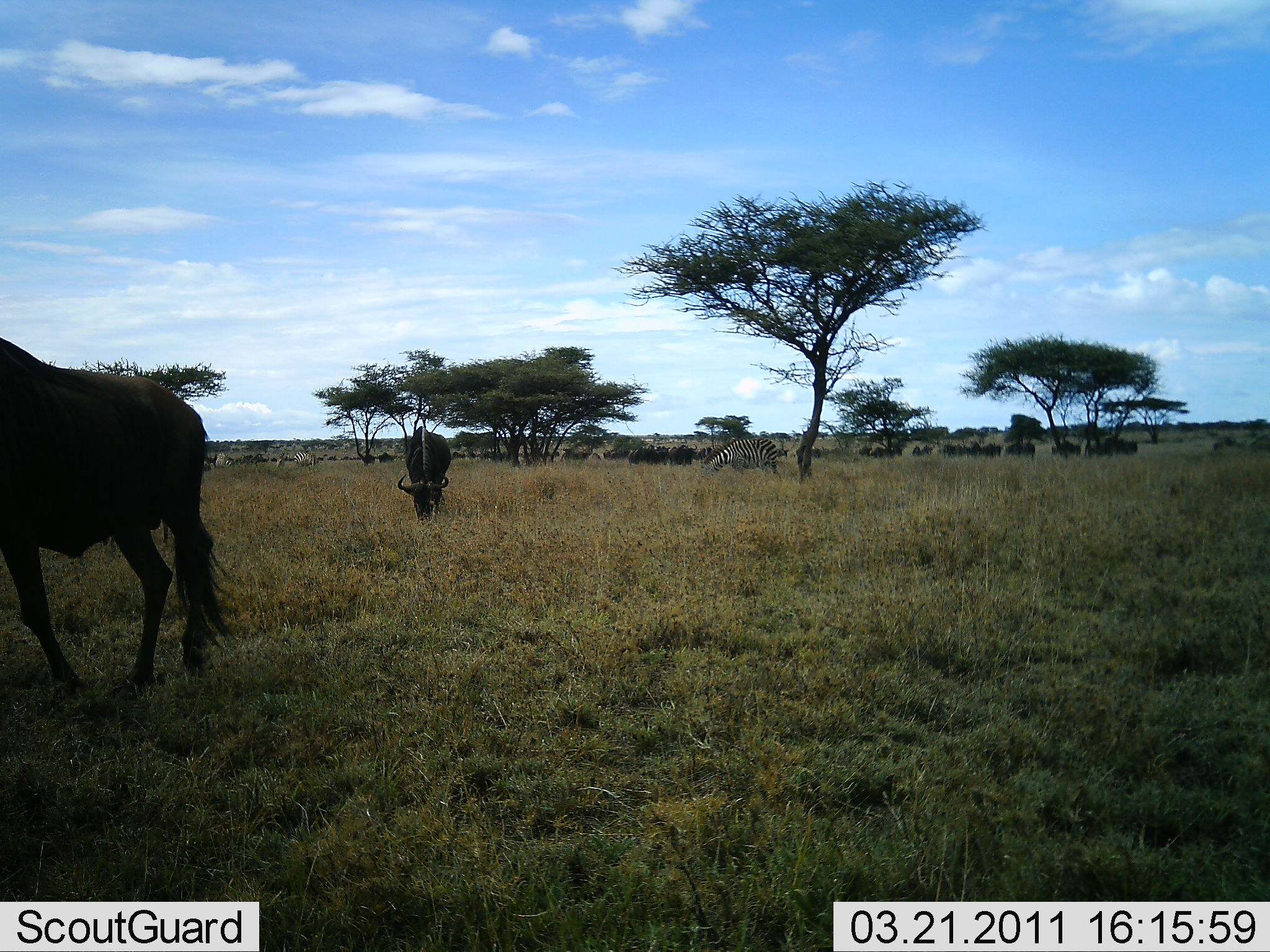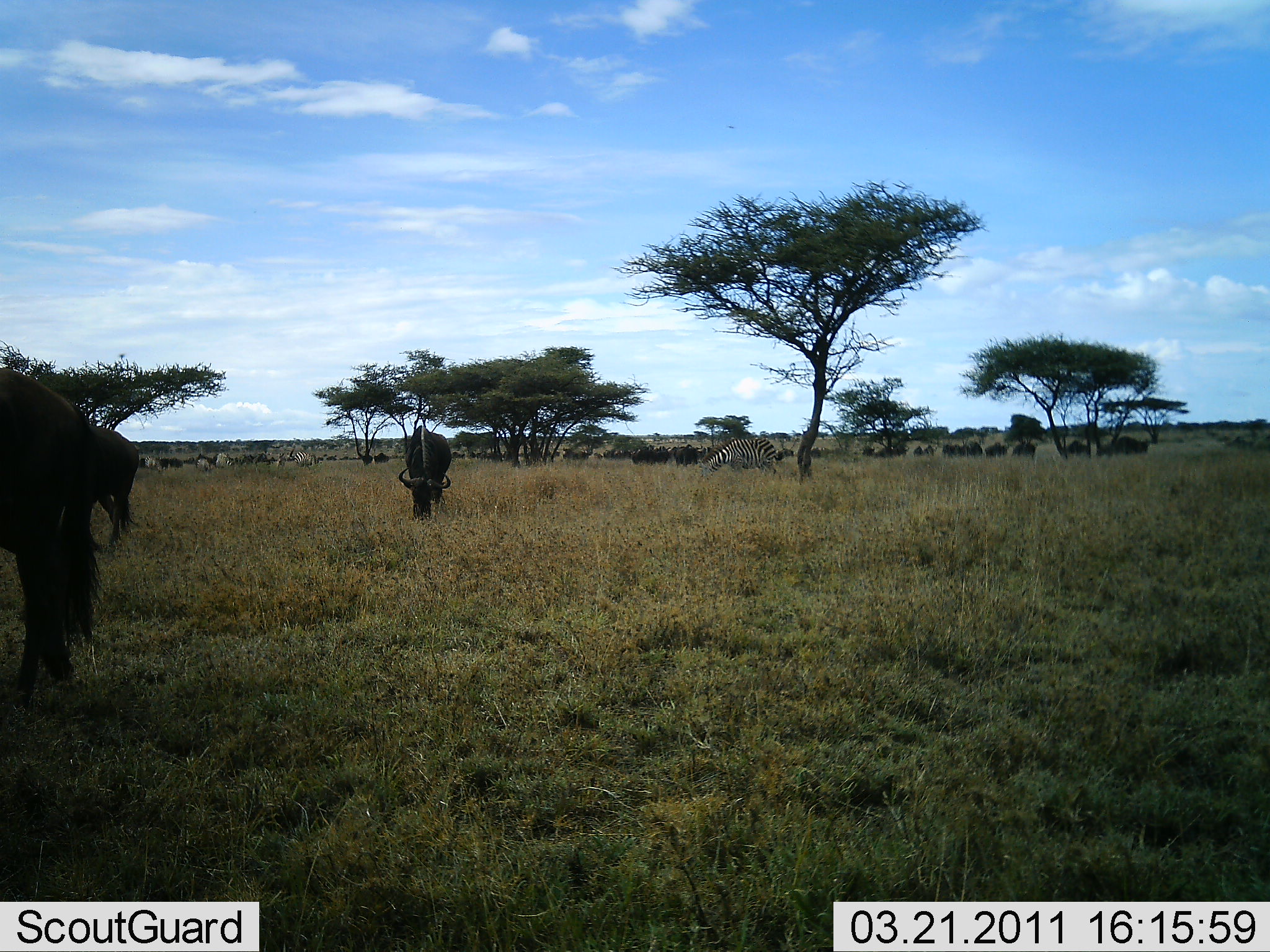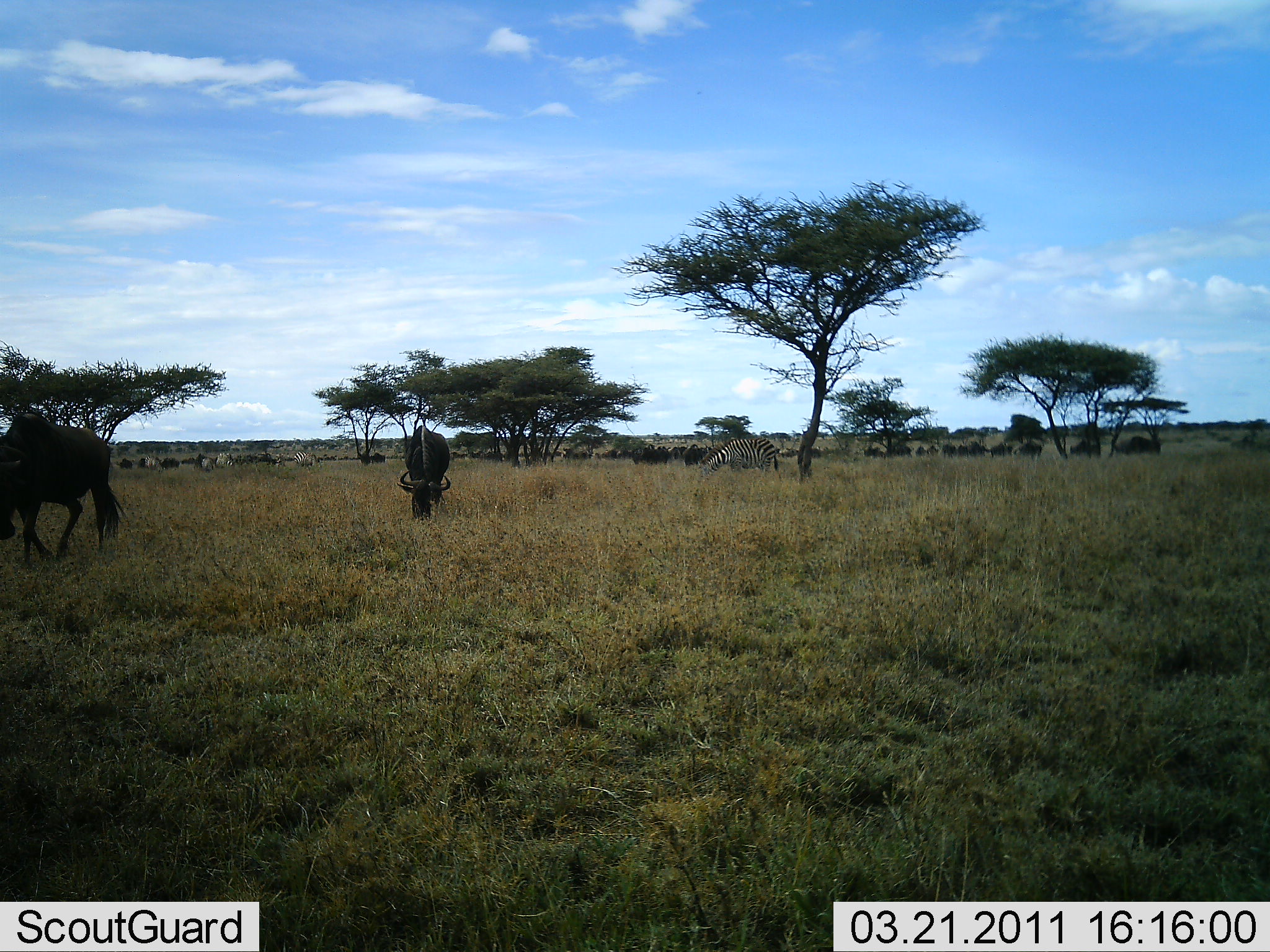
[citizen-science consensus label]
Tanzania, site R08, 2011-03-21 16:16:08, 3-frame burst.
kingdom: Animalia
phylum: Chordata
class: Mammalia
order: Artiodactyla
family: Bovidae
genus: Connochaetes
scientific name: Connochaetes taurinus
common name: blue wildebeest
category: wildebeest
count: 11-50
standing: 10%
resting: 0%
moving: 50%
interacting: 0%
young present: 0%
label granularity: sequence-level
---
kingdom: Animalia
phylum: Chordata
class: Mammalia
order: Perissodactyla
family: Equidae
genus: Equus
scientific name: Equus quagga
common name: plains zebra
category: zebra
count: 2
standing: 11%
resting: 0%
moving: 0%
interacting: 0%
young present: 0%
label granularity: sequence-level